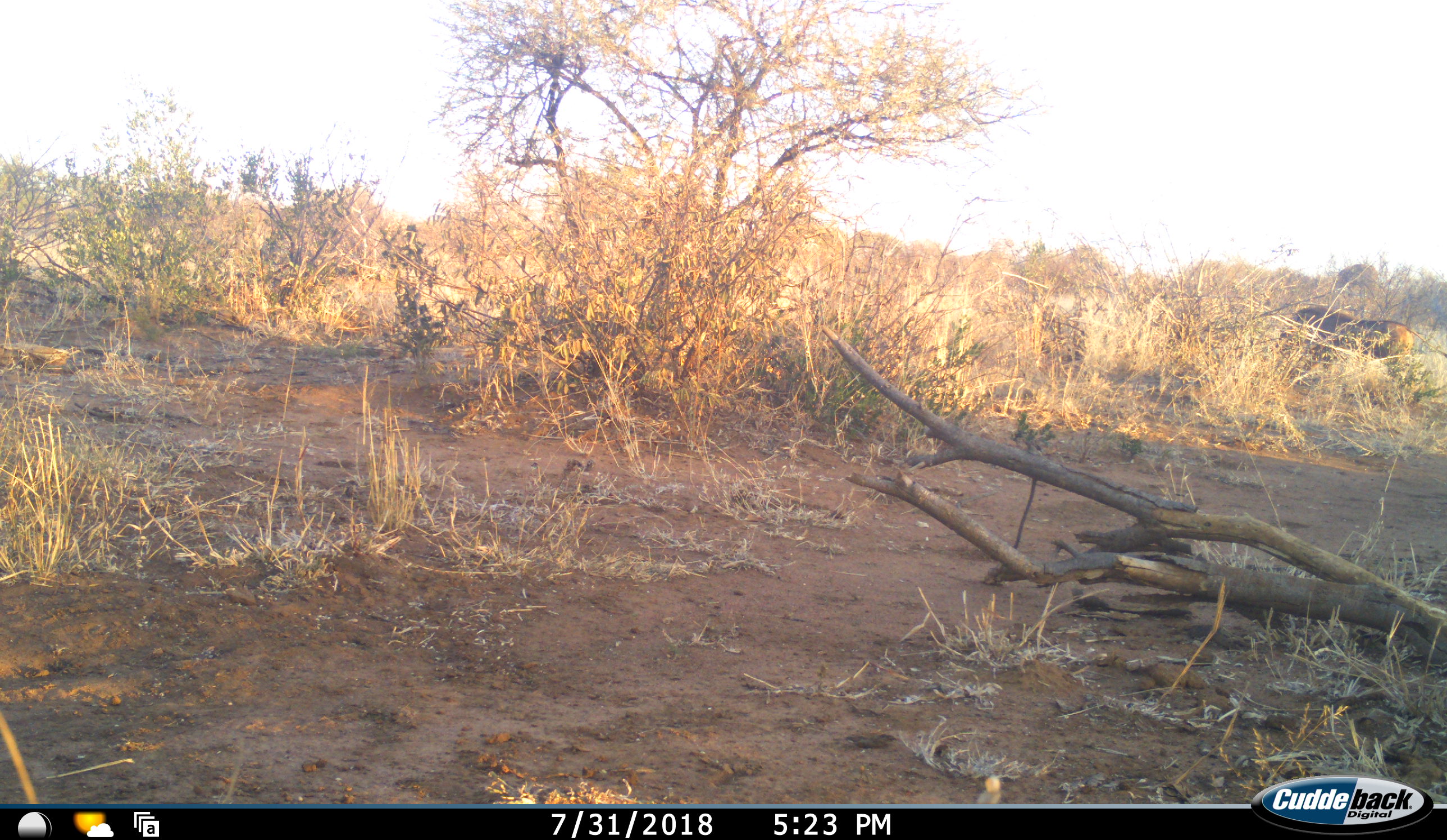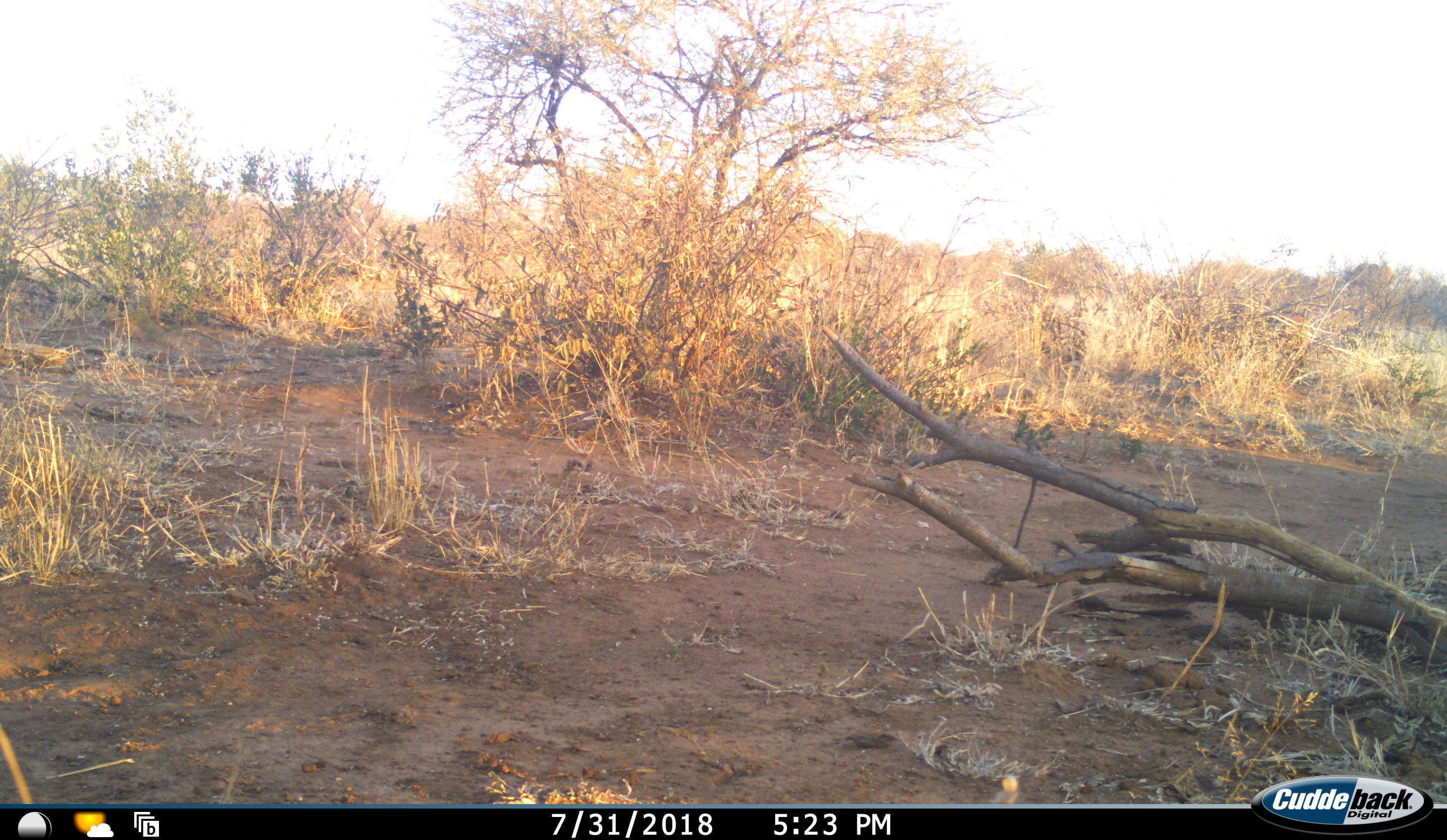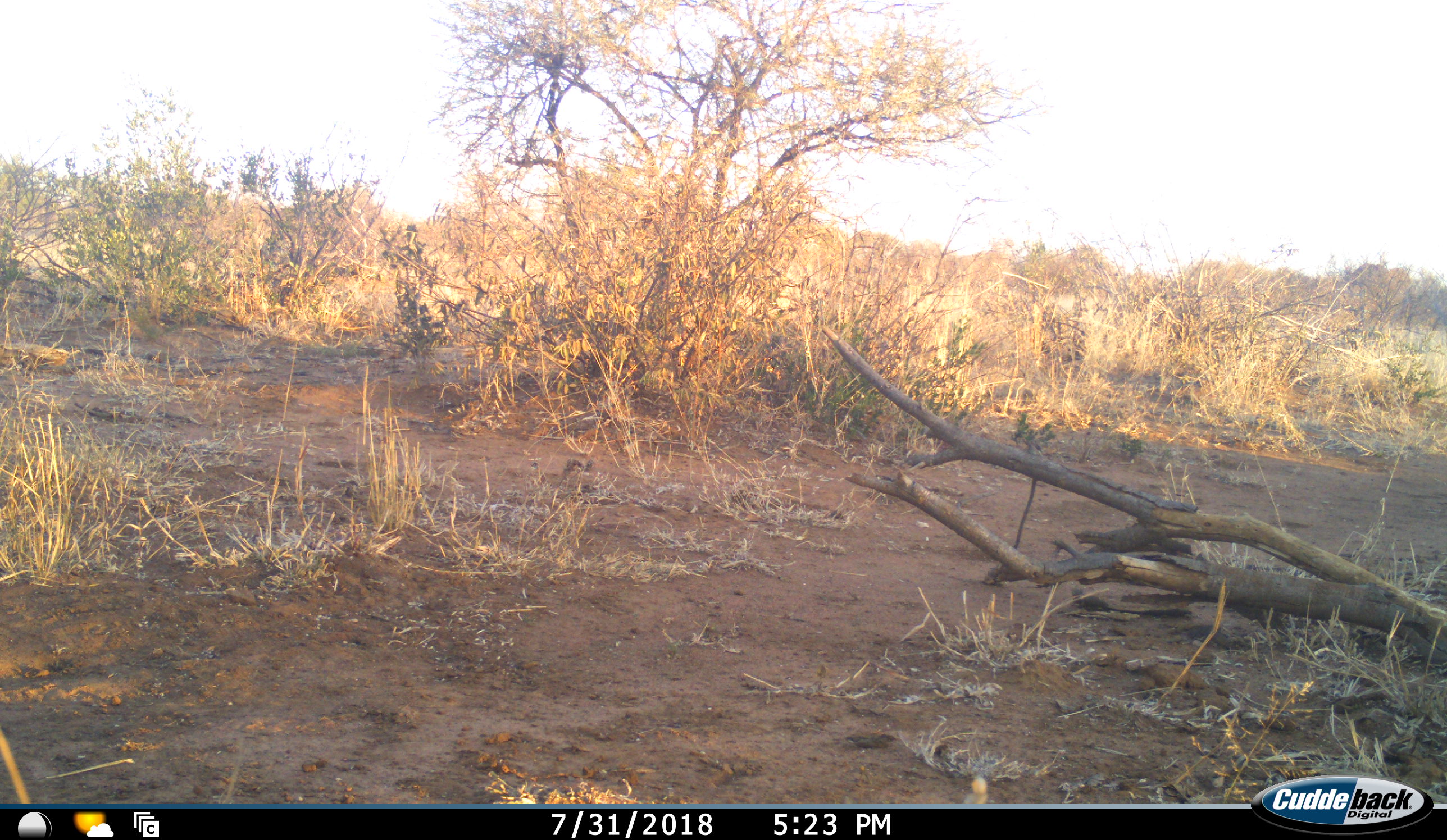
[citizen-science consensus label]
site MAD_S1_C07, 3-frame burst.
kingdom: Animalia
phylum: Chordata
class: Mammalia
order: Proboscidea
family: Elephantidae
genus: Loxodonta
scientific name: Loxodonta africana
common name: african bush elephant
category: elephant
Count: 2.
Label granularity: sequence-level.